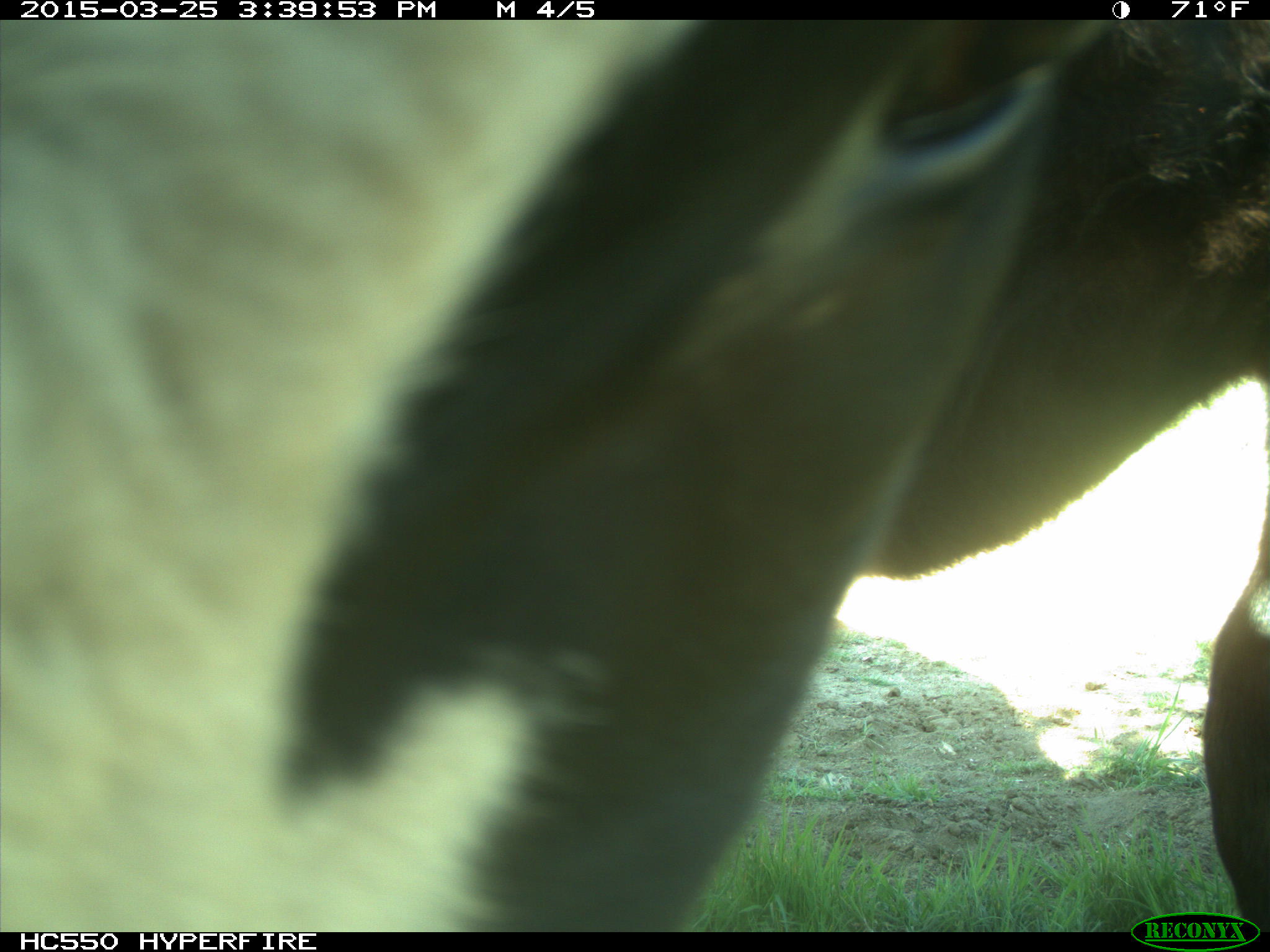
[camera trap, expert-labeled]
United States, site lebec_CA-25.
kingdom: Animalia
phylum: Chordata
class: Mammalia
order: Artiodactyla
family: Bovidae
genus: Bos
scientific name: Bos taurus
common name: domestic cow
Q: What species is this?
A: Bos taurus (domestic cow).